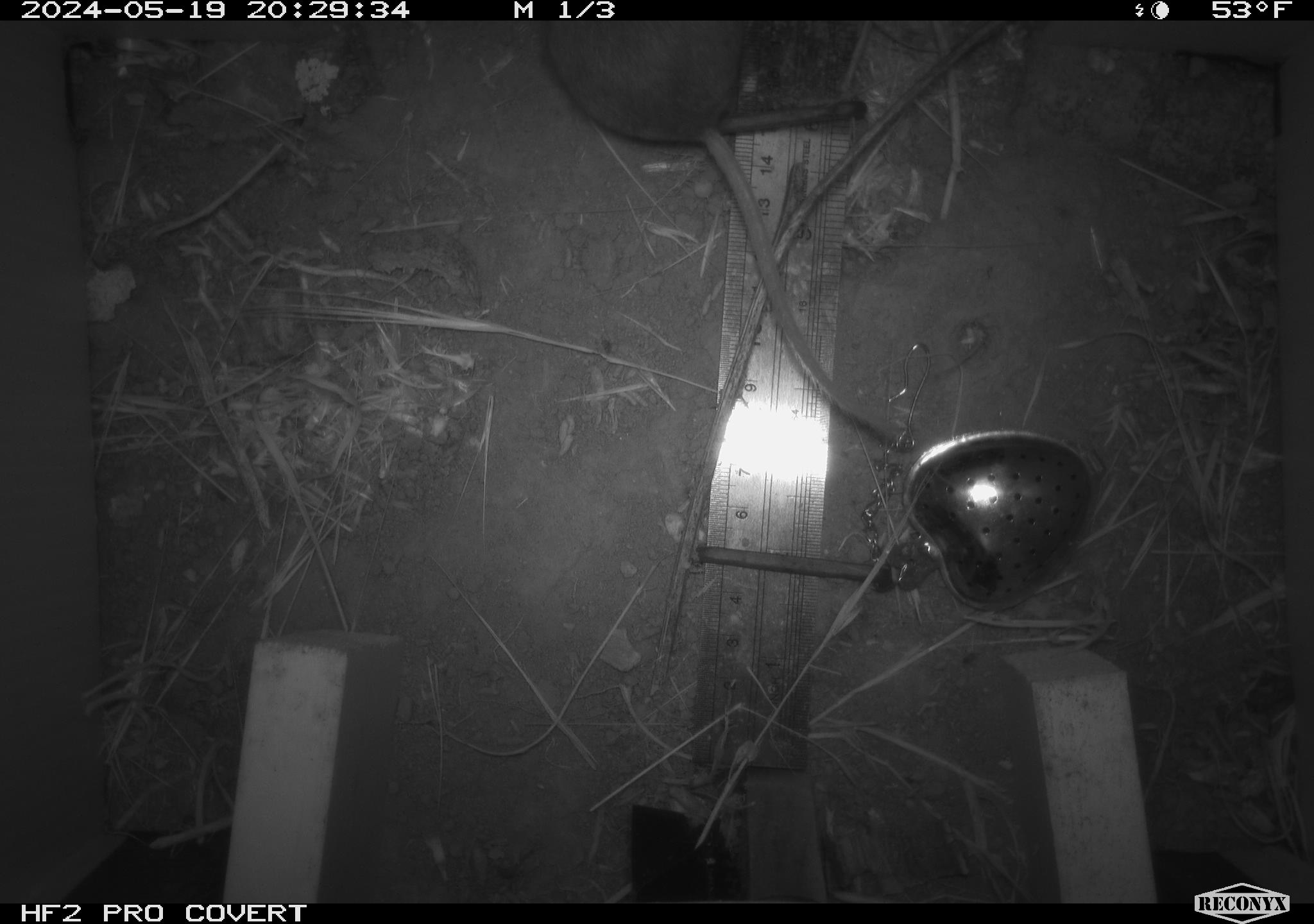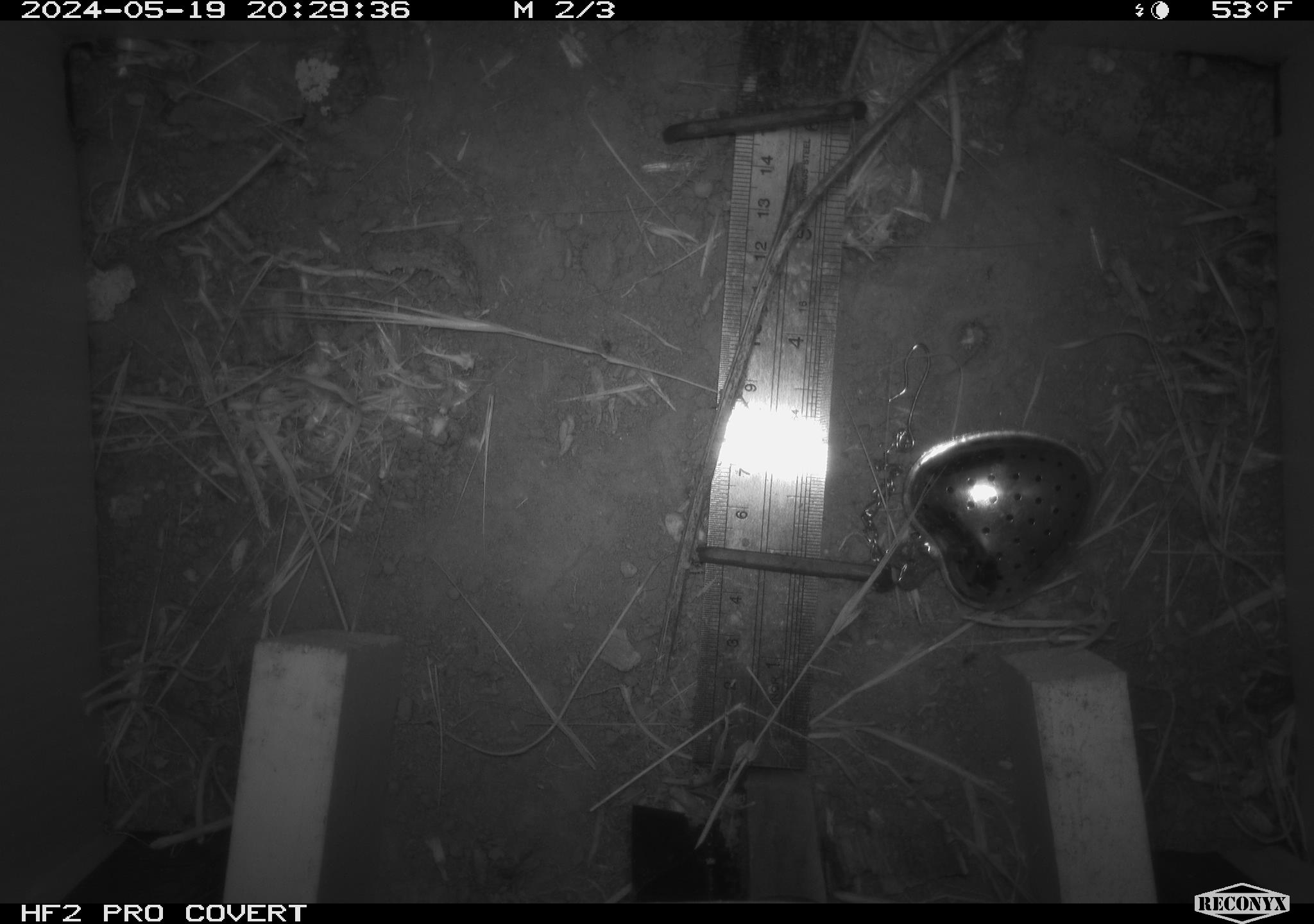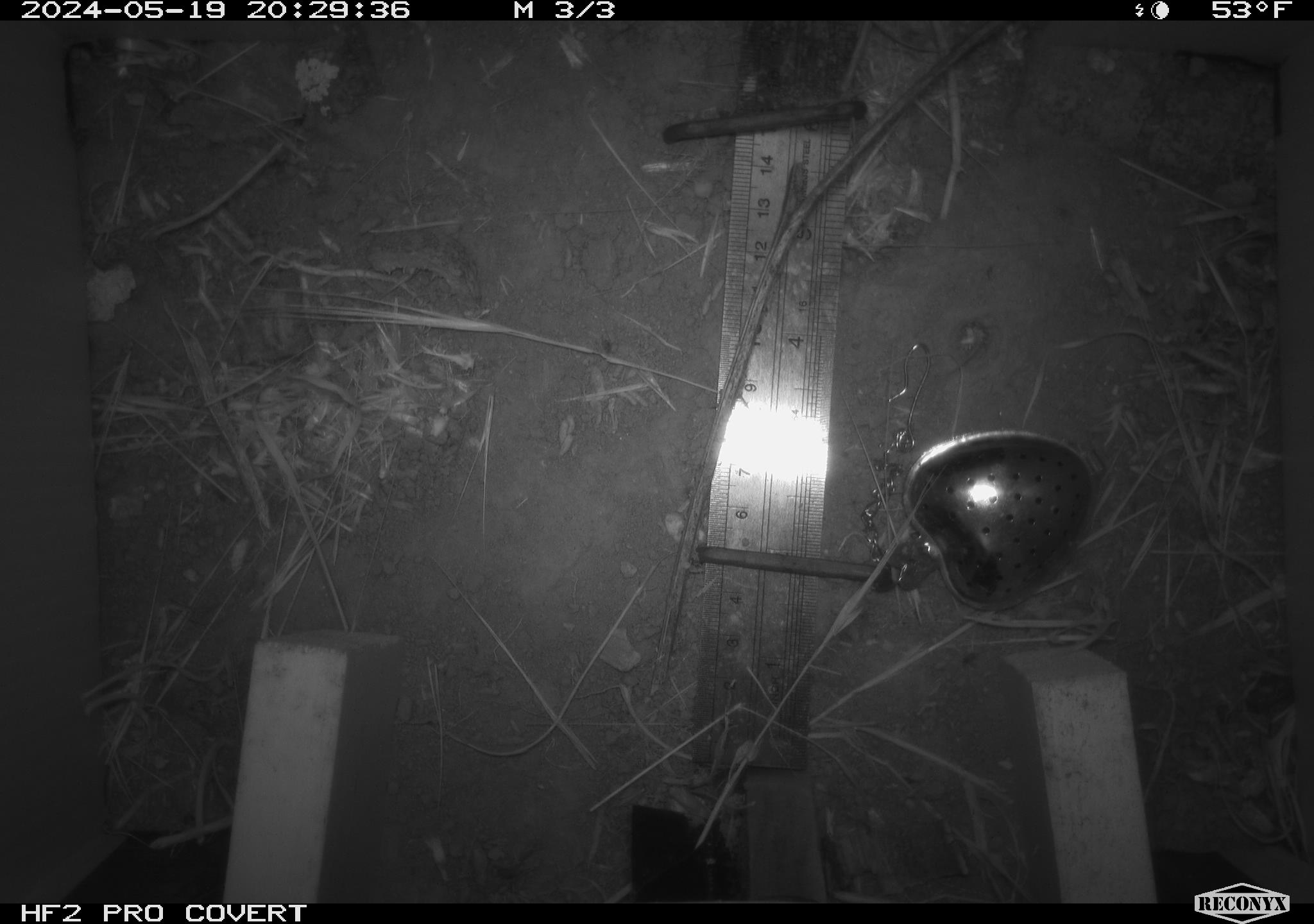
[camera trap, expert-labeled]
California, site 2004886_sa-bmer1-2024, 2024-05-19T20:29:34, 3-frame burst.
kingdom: Animalia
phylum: Chordata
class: Mammalia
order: Rodentia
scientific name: Rodentia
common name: mouse species